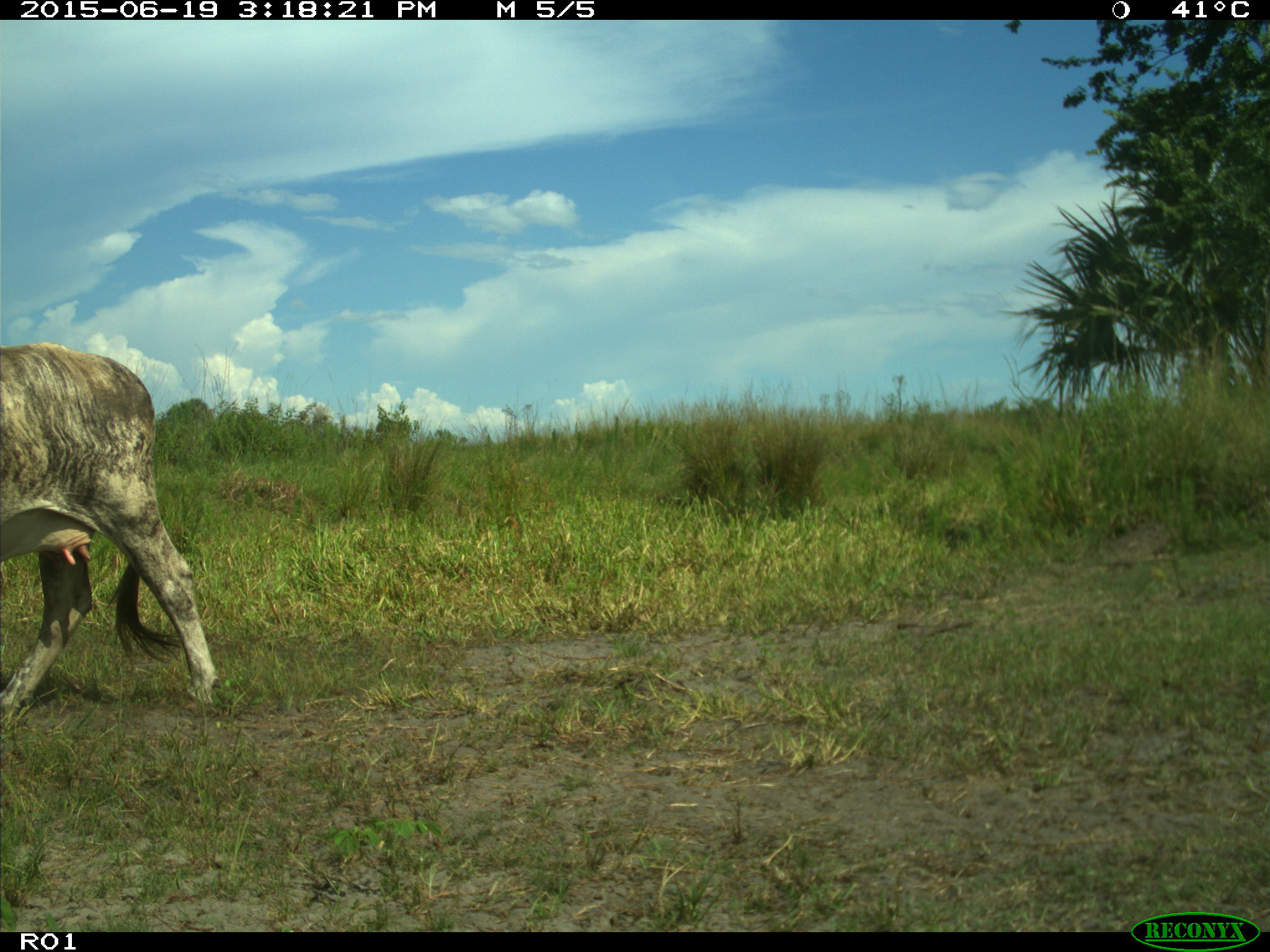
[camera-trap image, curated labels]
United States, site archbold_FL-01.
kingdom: Animalia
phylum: Chordata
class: Mammalia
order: Artiodactyla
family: Bovidae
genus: Bos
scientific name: Bos taurus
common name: domestic cow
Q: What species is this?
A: Bos taurus (domestic cow).